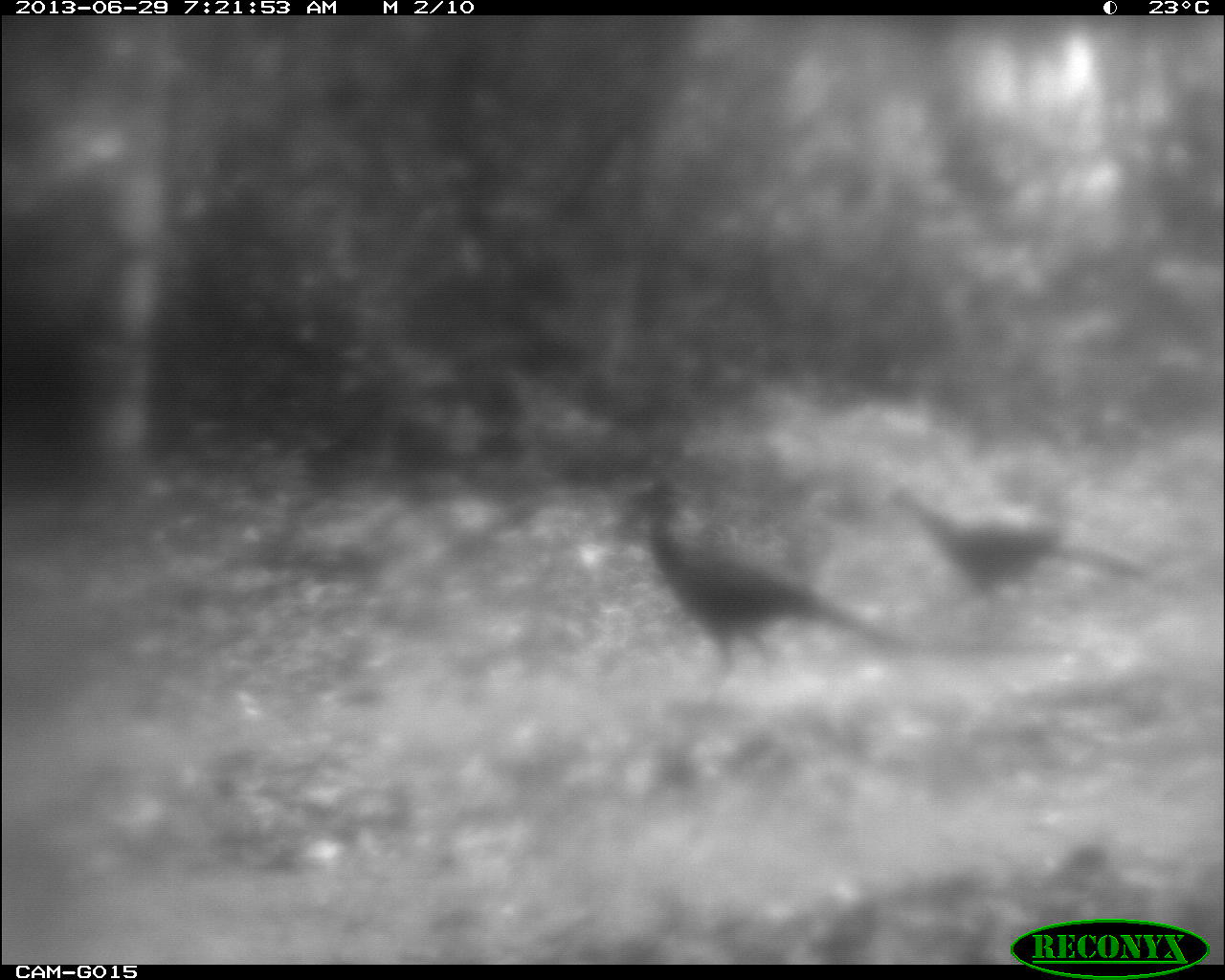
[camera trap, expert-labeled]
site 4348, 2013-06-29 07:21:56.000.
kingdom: Animalia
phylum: Chordata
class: Aves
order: Galliformes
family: Cracidae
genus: Crax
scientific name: Crax rubra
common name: great curassow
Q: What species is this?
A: Crax rubra (great curassow).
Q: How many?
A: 3.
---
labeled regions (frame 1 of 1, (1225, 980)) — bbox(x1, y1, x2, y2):
crax rubra: bbox(628, 476, 899, 680); bbox(889, 488, 1149, 593)